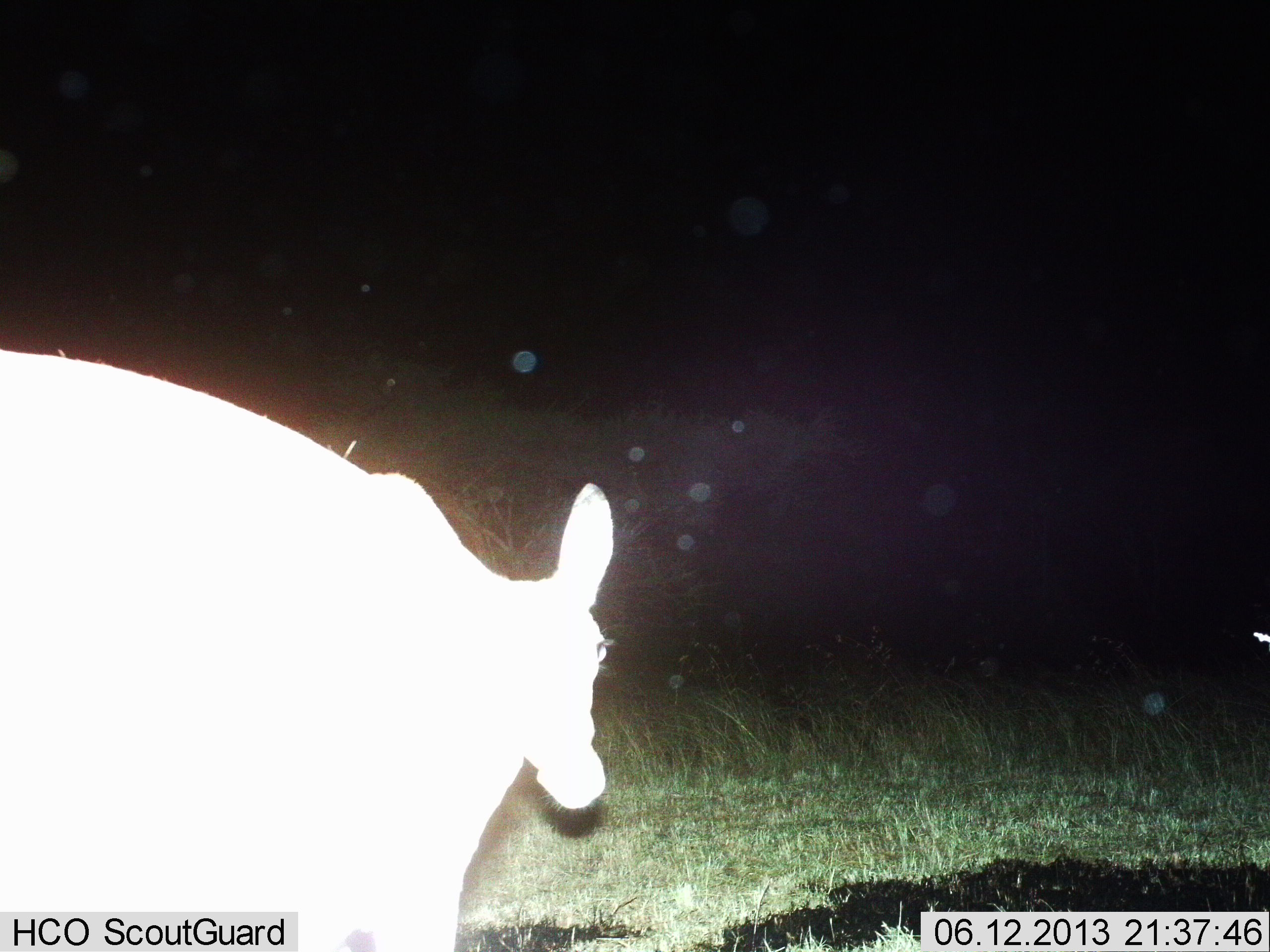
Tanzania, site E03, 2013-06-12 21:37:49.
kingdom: Animalia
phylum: Chordata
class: Mammalia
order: Artiodactyla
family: Bovidae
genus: Redunca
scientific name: Redunca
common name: reedbuck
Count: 1.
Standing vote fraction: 33%.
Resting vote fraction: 0%.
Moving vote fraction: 67%.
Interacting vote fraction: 0%.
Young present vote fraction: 0%.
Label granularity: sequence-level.